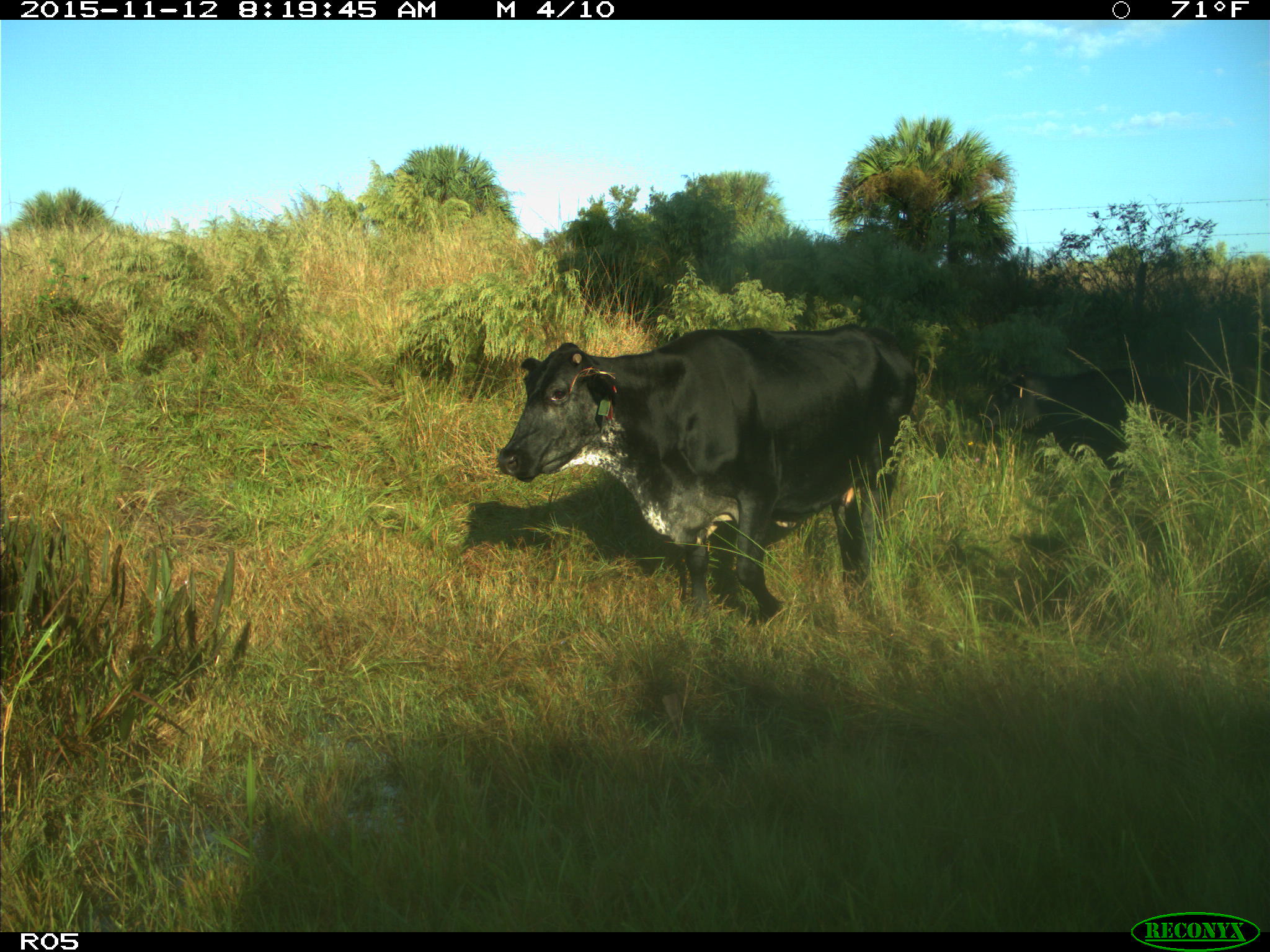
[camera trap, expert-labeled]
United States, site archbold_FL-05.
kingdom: Animalia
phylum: Chordata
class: Mammalia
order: Artiodactyla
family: Bovidae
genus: Bos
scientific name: Bos taurus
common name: domestic cow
Bos taurus (domestic cow).